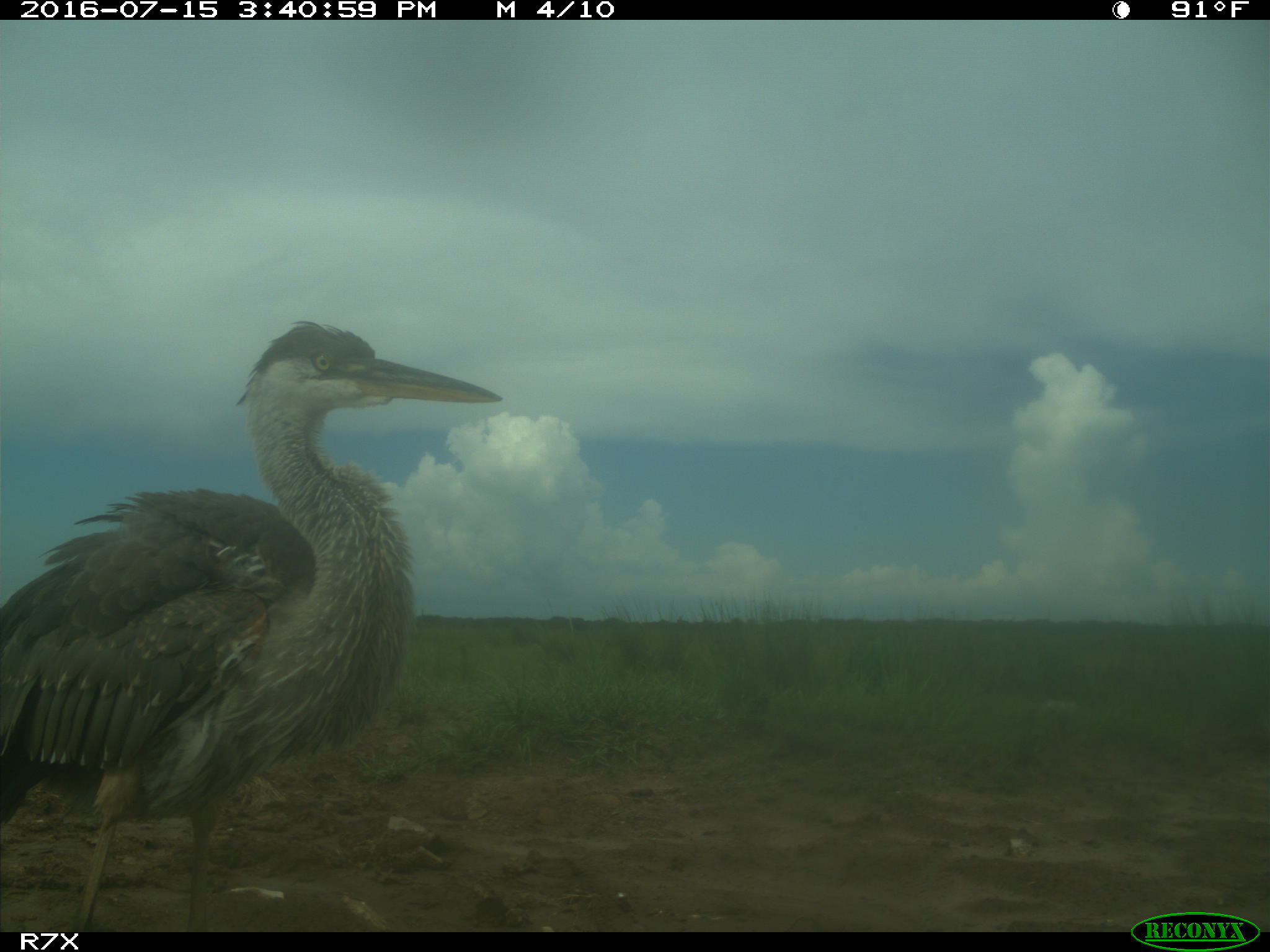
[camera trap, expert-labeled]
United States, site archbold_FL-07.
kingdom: Animalia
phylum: Chordata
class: Aves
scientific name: Aves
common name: birds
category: unidentified bird